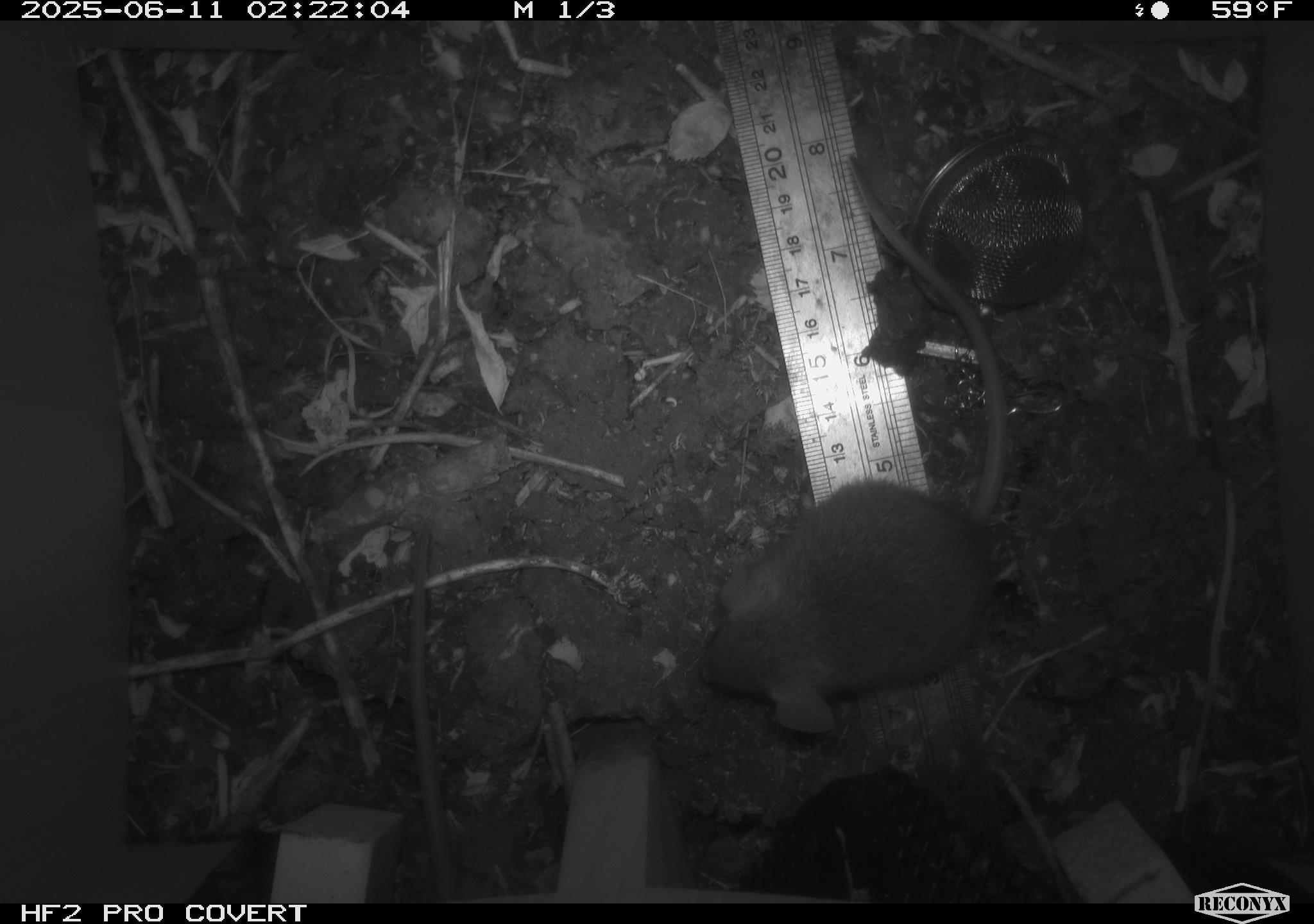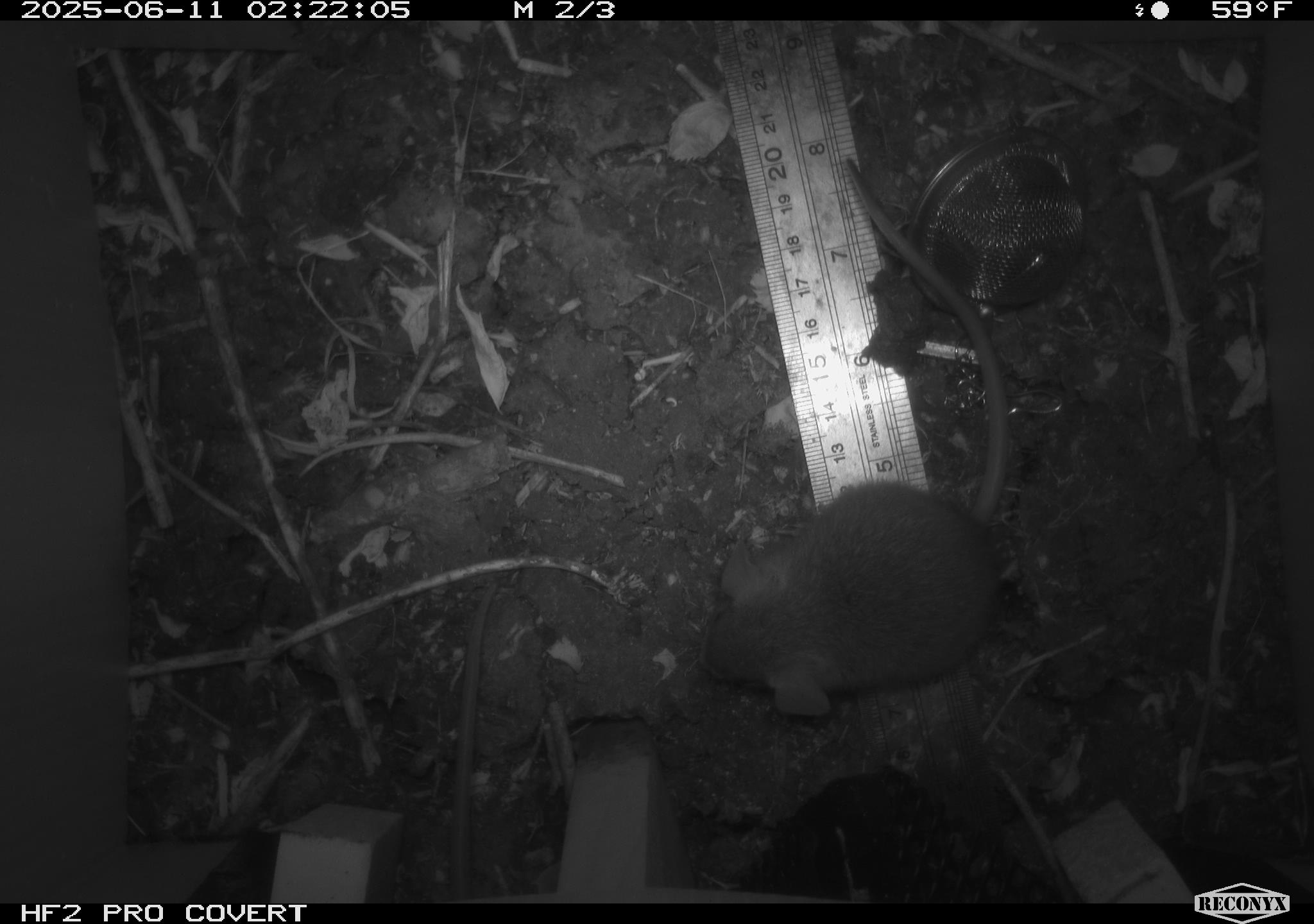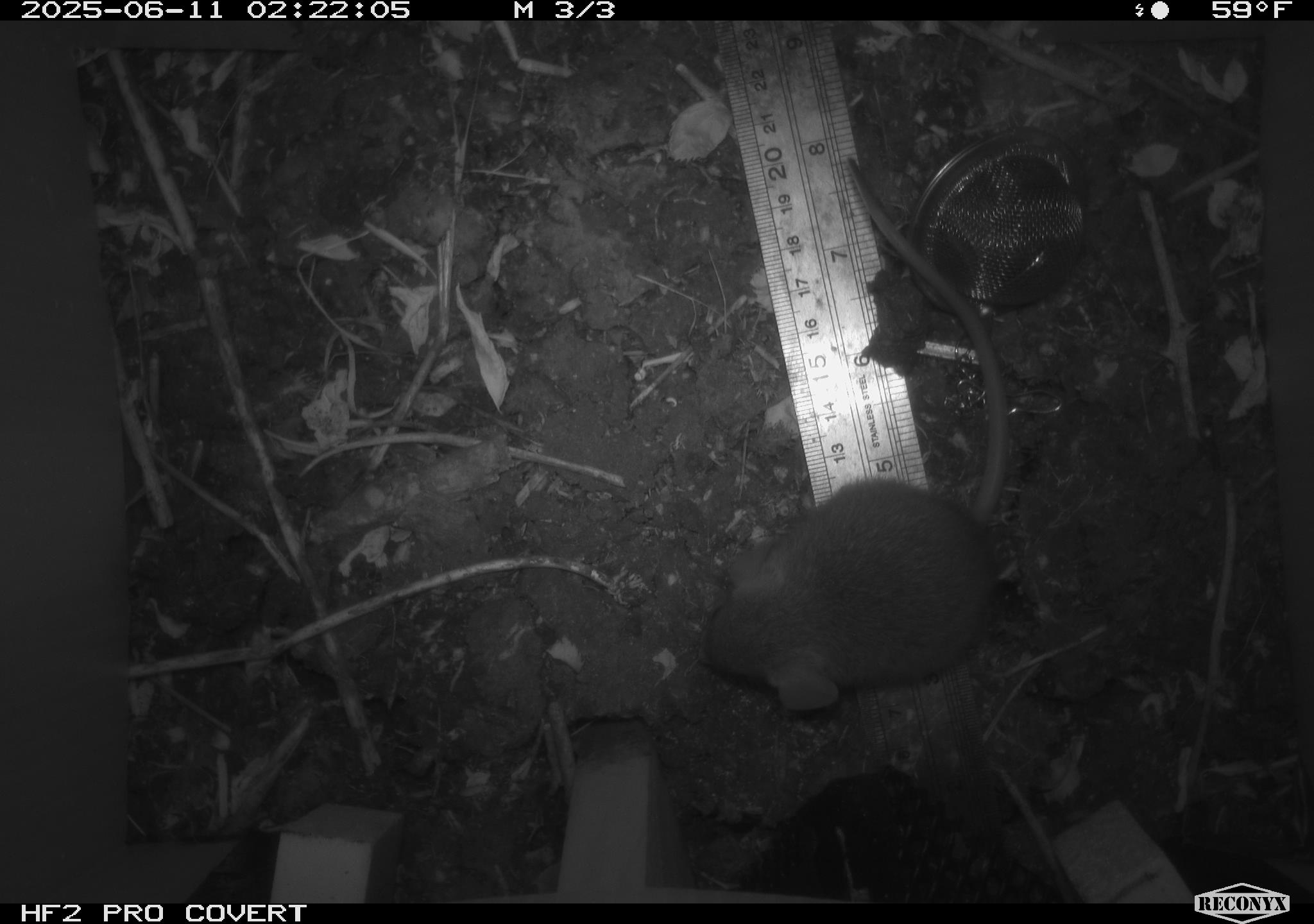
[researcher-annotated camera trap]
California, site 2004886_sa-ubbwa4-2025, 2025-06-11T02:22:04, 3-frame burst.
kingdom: Animalia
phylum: Chordata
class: Mammalia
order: Rodentia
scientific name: Rodentia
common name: rodent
Rodent (Rodentia).